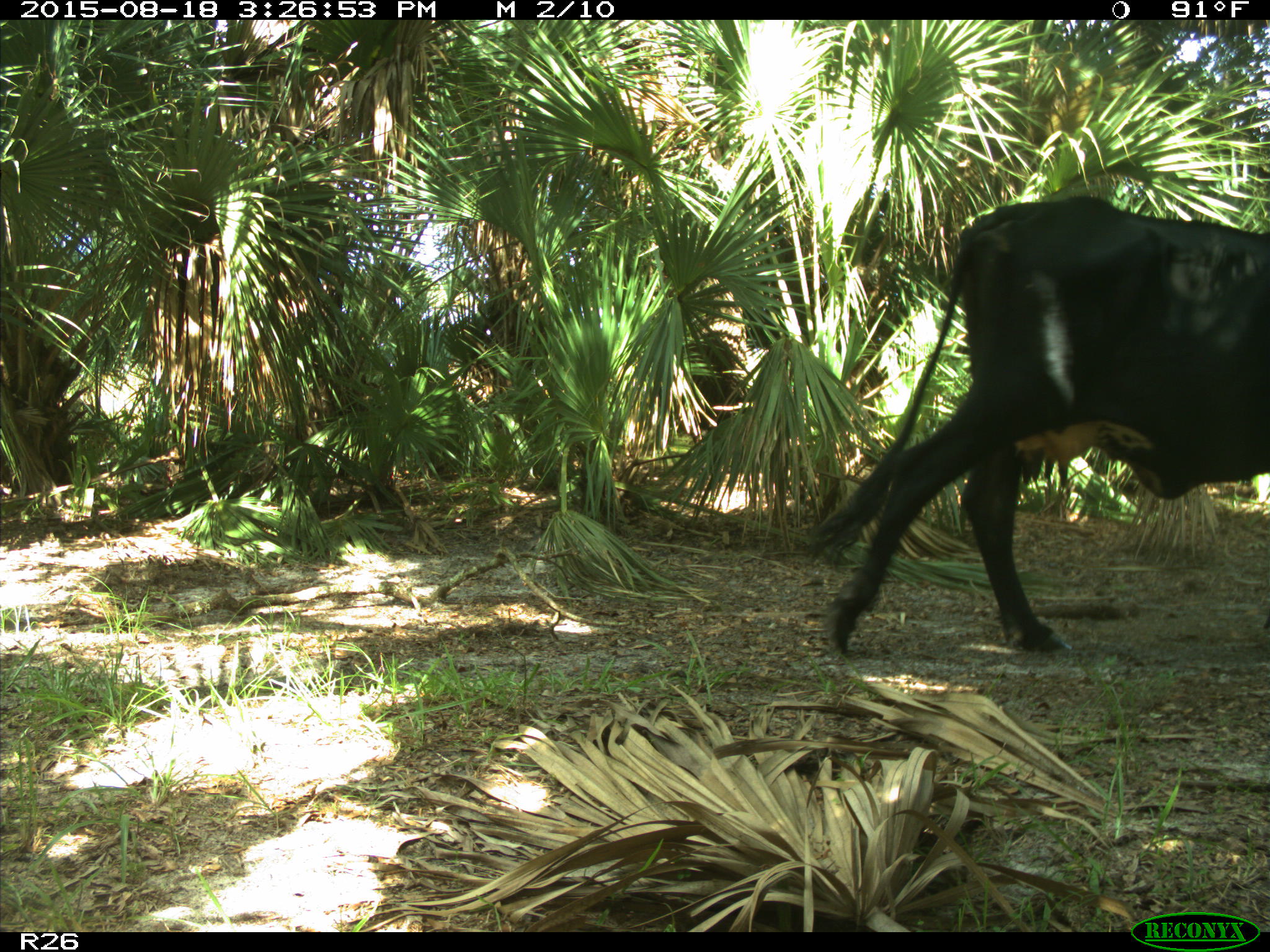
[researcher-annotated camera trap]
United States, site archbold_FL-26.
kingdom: Animalia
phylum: Chordata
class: Mammalia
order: Artiodactyla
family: Bovidae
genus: Bos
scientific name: Bos taurus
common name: domestic cow